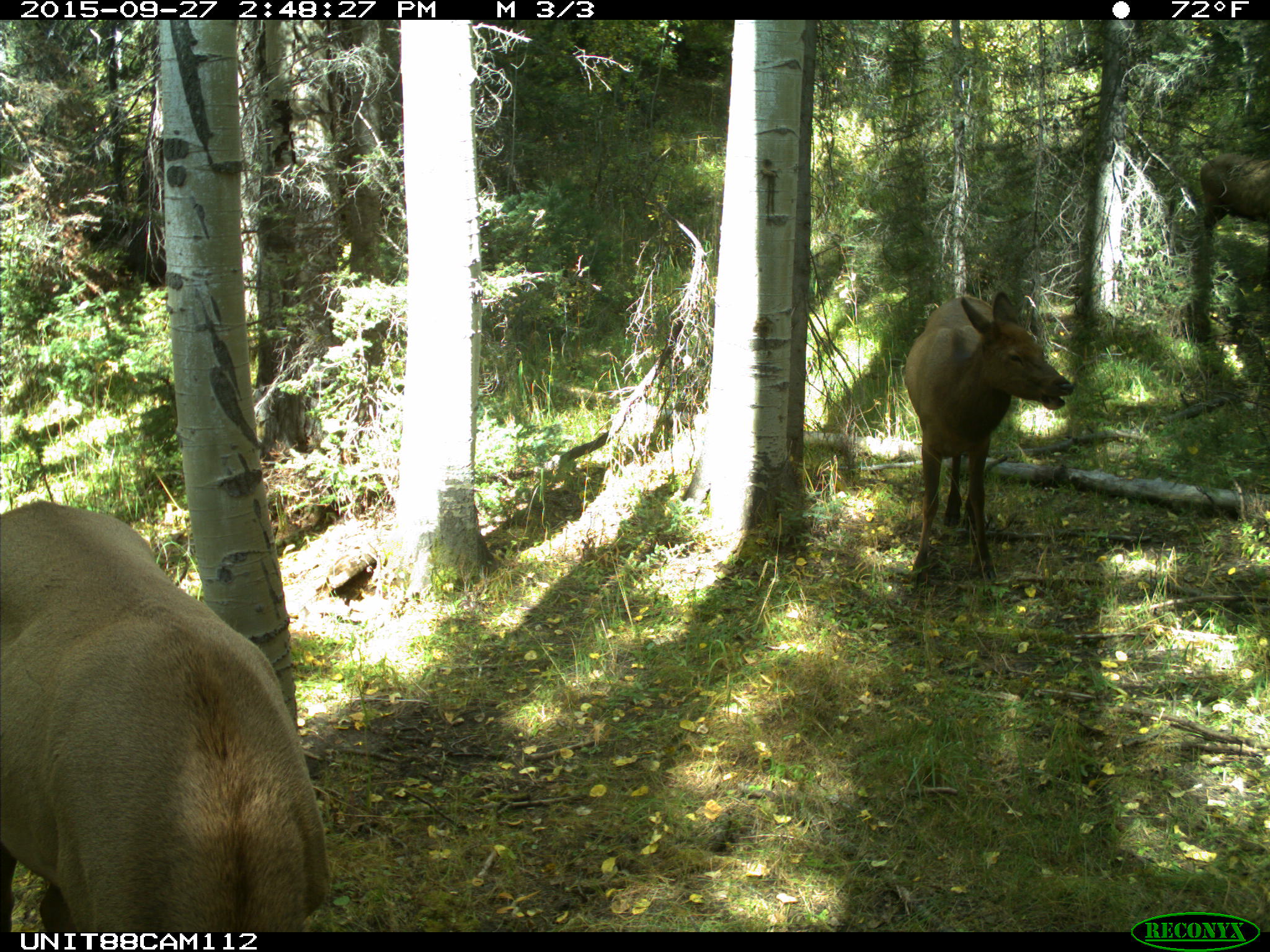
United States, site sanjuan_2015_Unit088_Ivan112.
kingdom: Animalia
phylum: Chordata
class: Mammalia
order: Artiodactyla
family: Cervidae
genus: Cervus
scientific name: Cervus elaphus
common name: red deer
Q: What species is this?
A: Cervus elaphus (red deer).